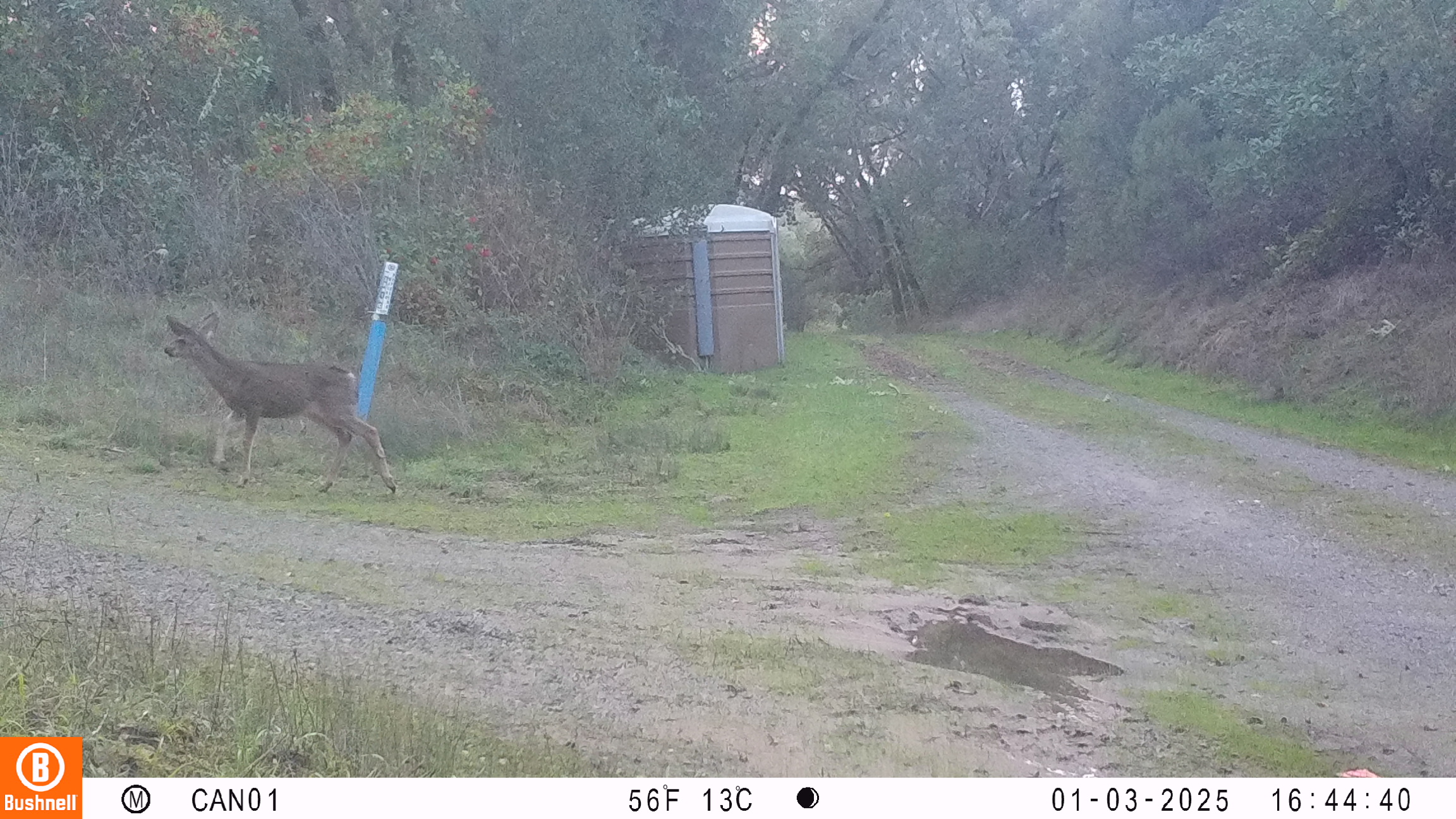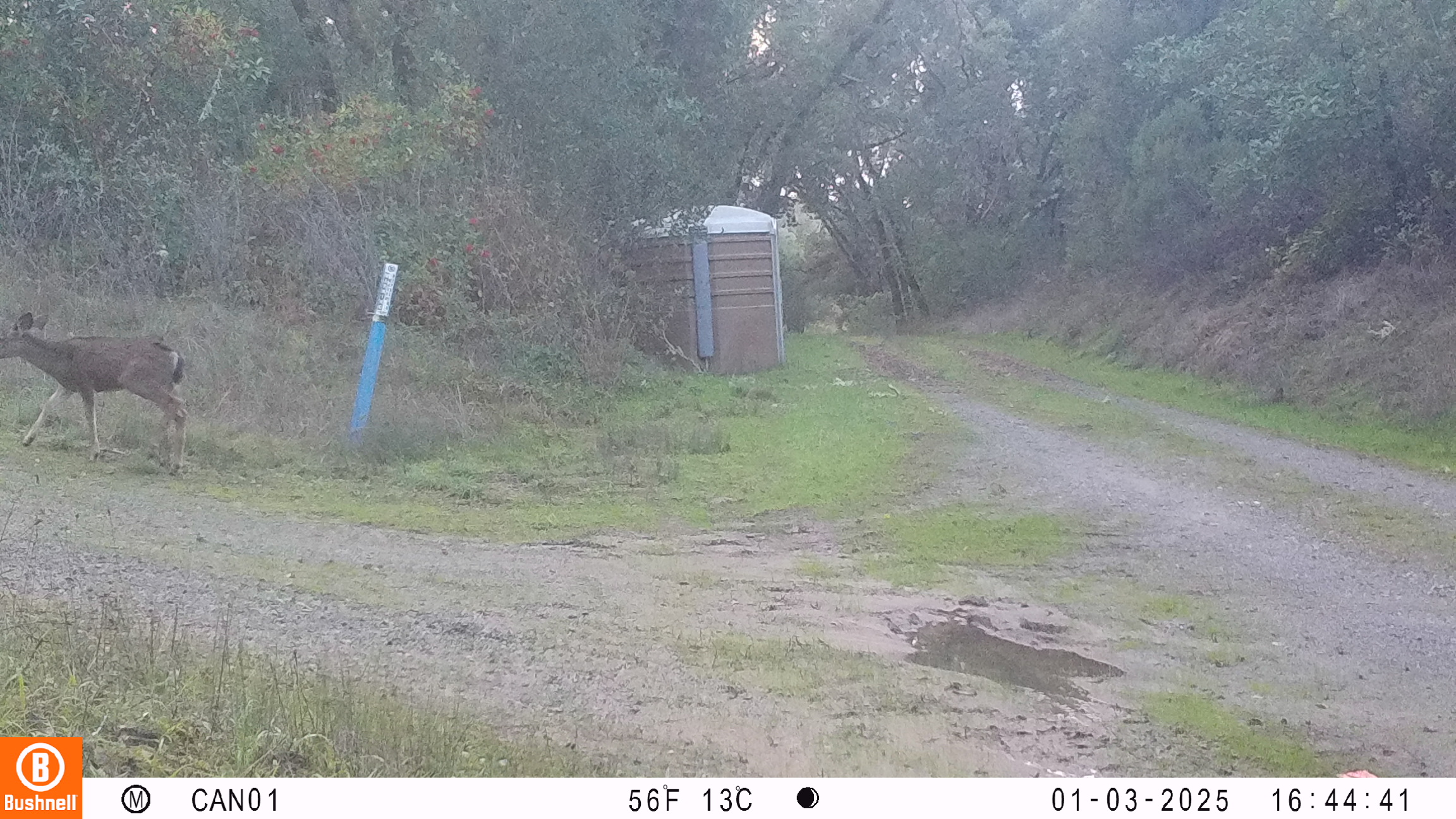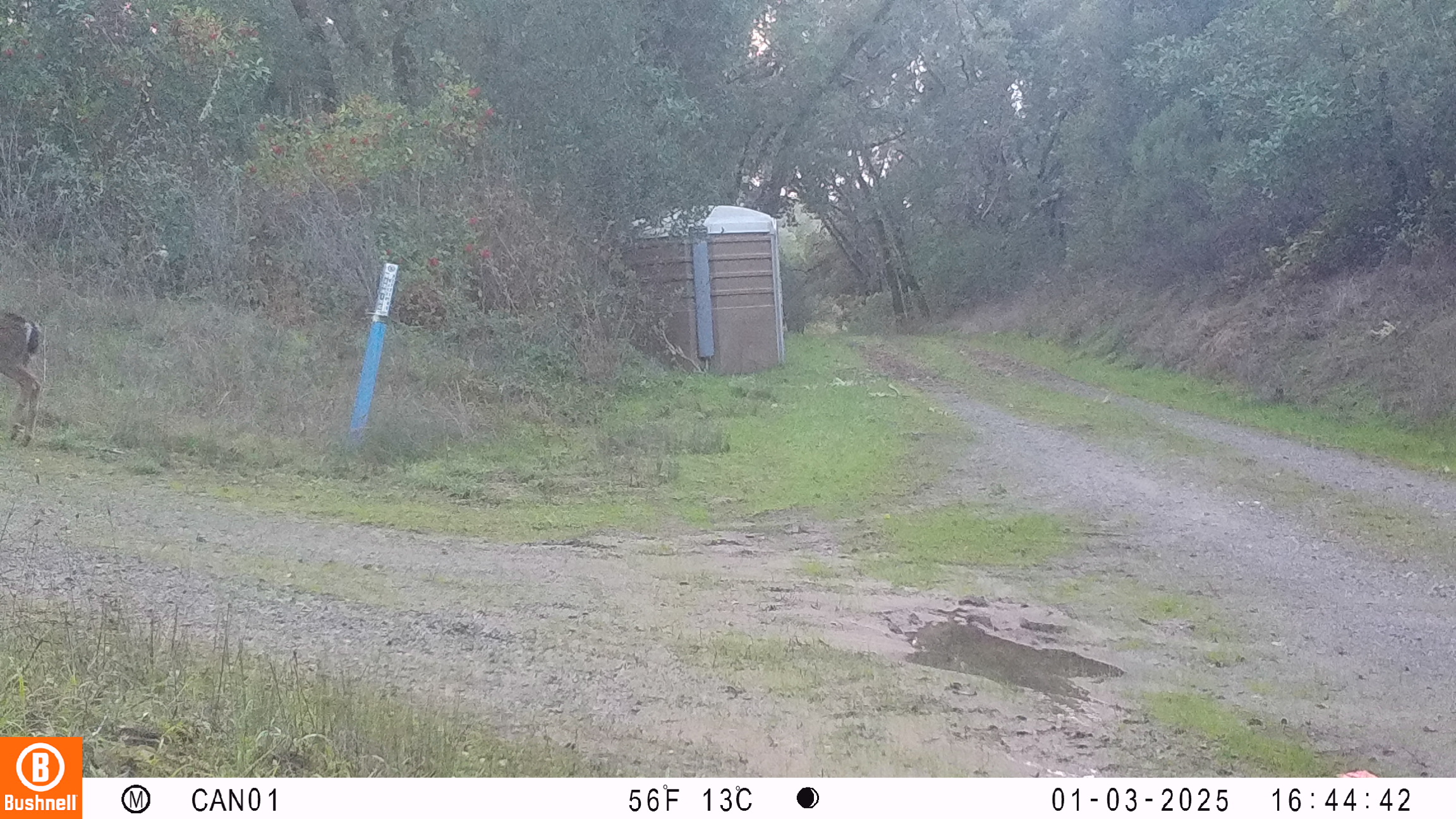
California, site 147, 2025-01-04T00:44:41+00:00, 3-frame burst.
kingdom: Animalia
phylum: Chordata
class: Mammalia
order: Artiodactyla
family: Cervidae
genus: Odocoileus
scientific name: Odocoileus hemionus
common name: mule deer